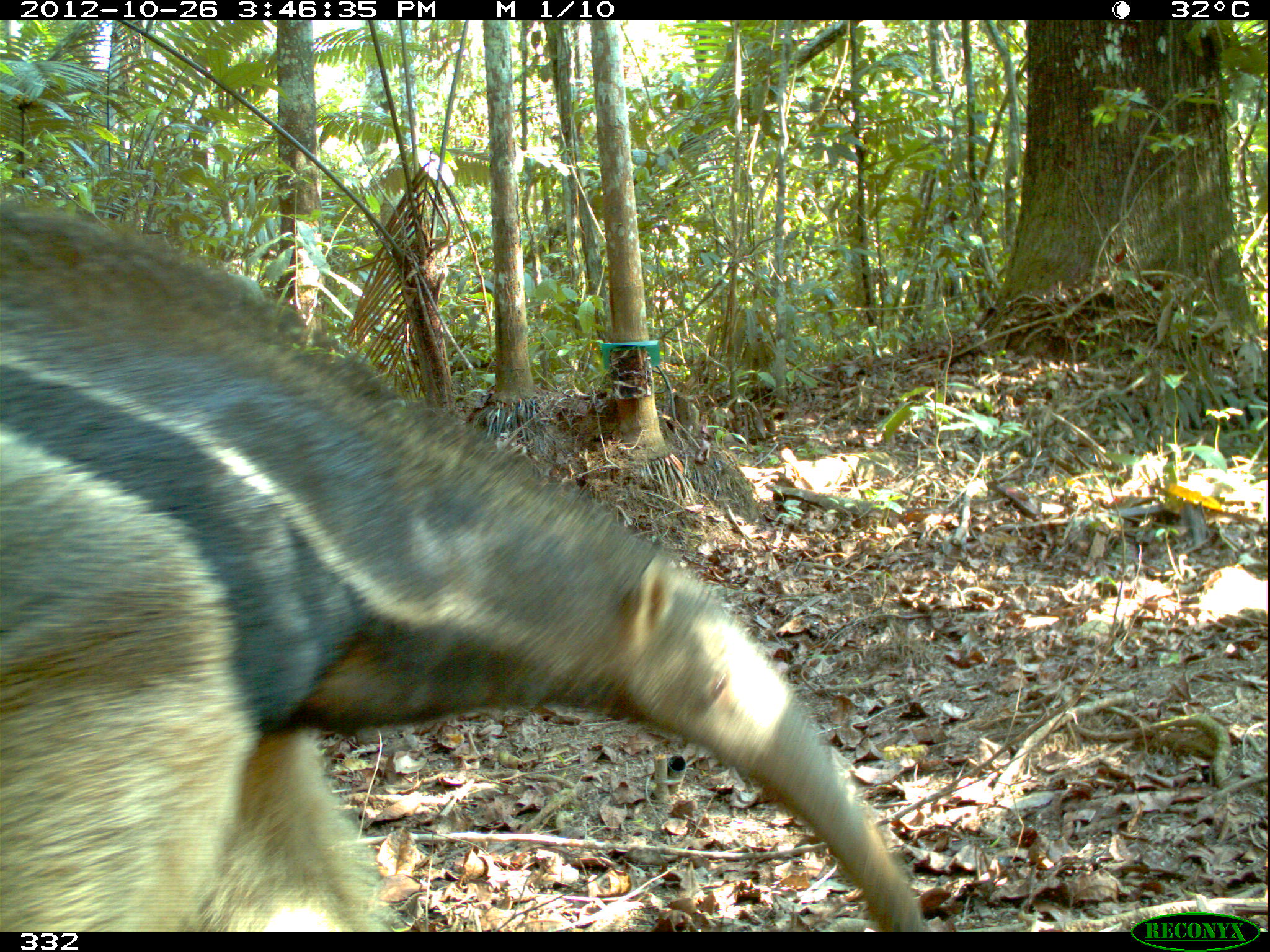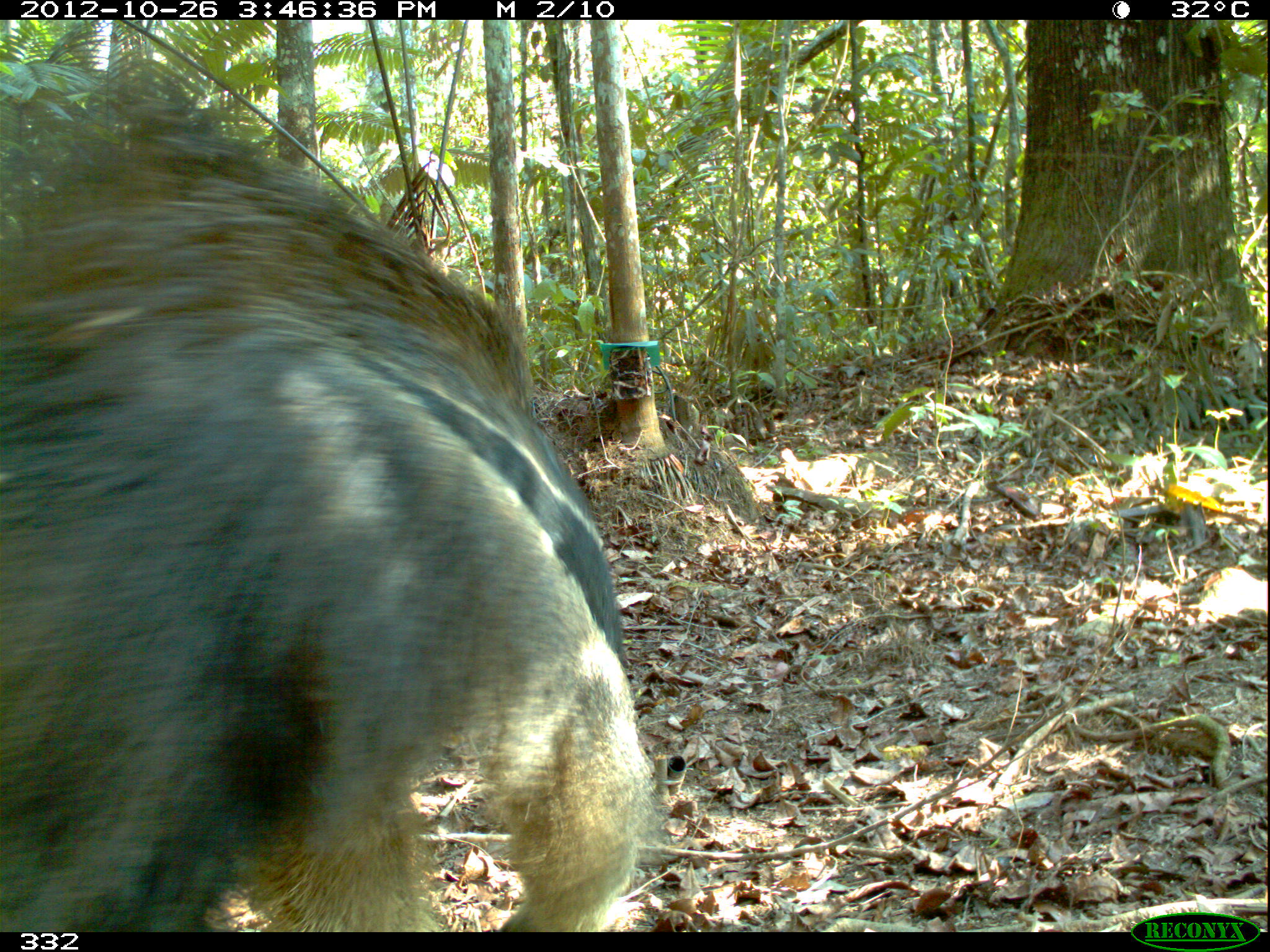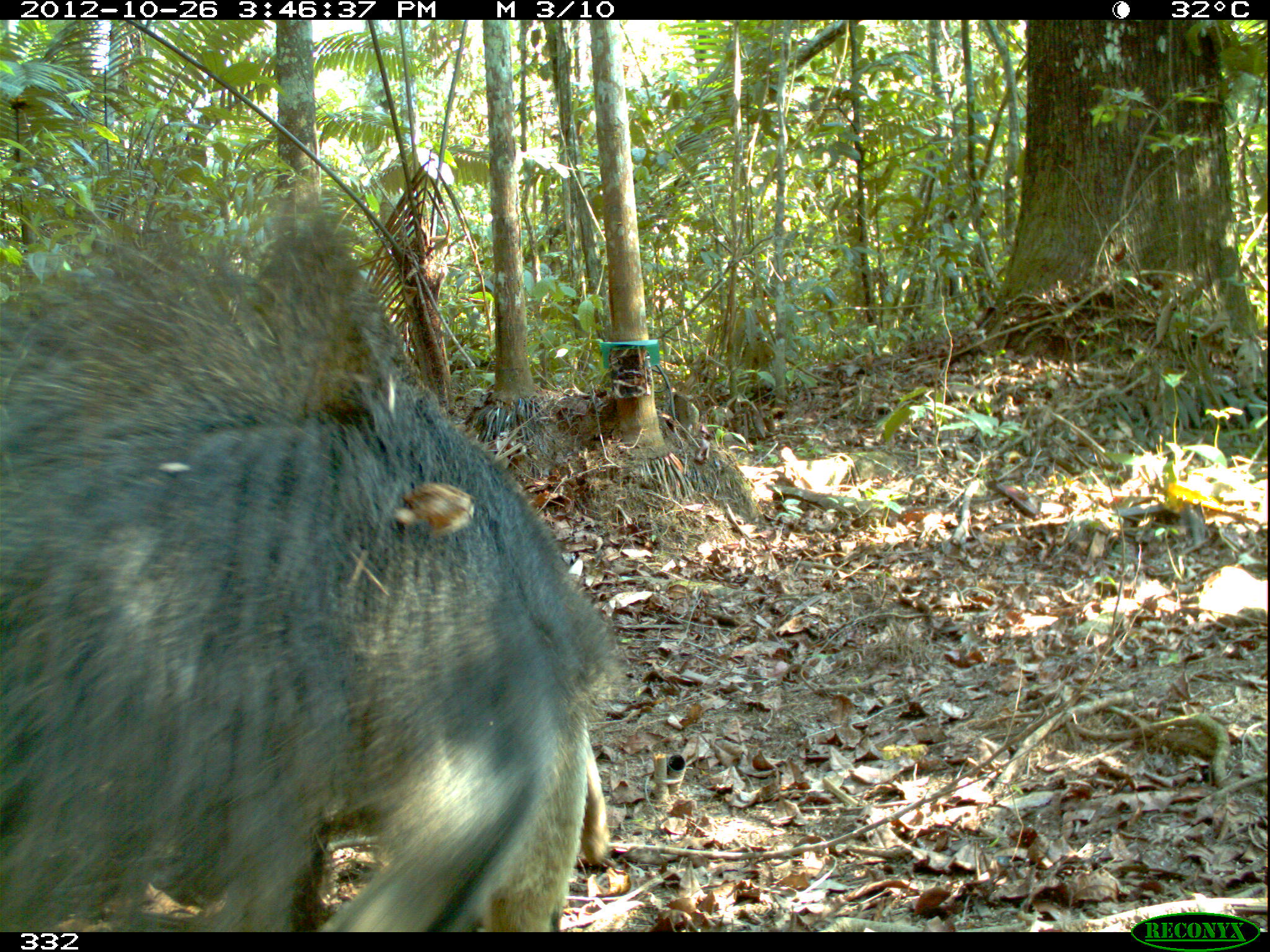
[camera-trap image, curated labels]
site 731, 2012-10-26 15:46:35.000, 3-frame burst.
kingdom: Animalia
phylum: Chordata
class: Mammalia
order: Pilosa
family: Myrmecophagidae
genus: Myrmecophaga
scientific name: Myrmecophaga tridactyla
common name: giant anteater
Myrmecophaga tridactyla (giant anteater).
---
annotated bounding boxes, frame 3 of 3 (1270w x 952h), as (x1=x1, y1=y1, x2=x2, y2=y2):
myrmecophaga tridactyla: (x1=0, y1=184, x2=630, y2=931)